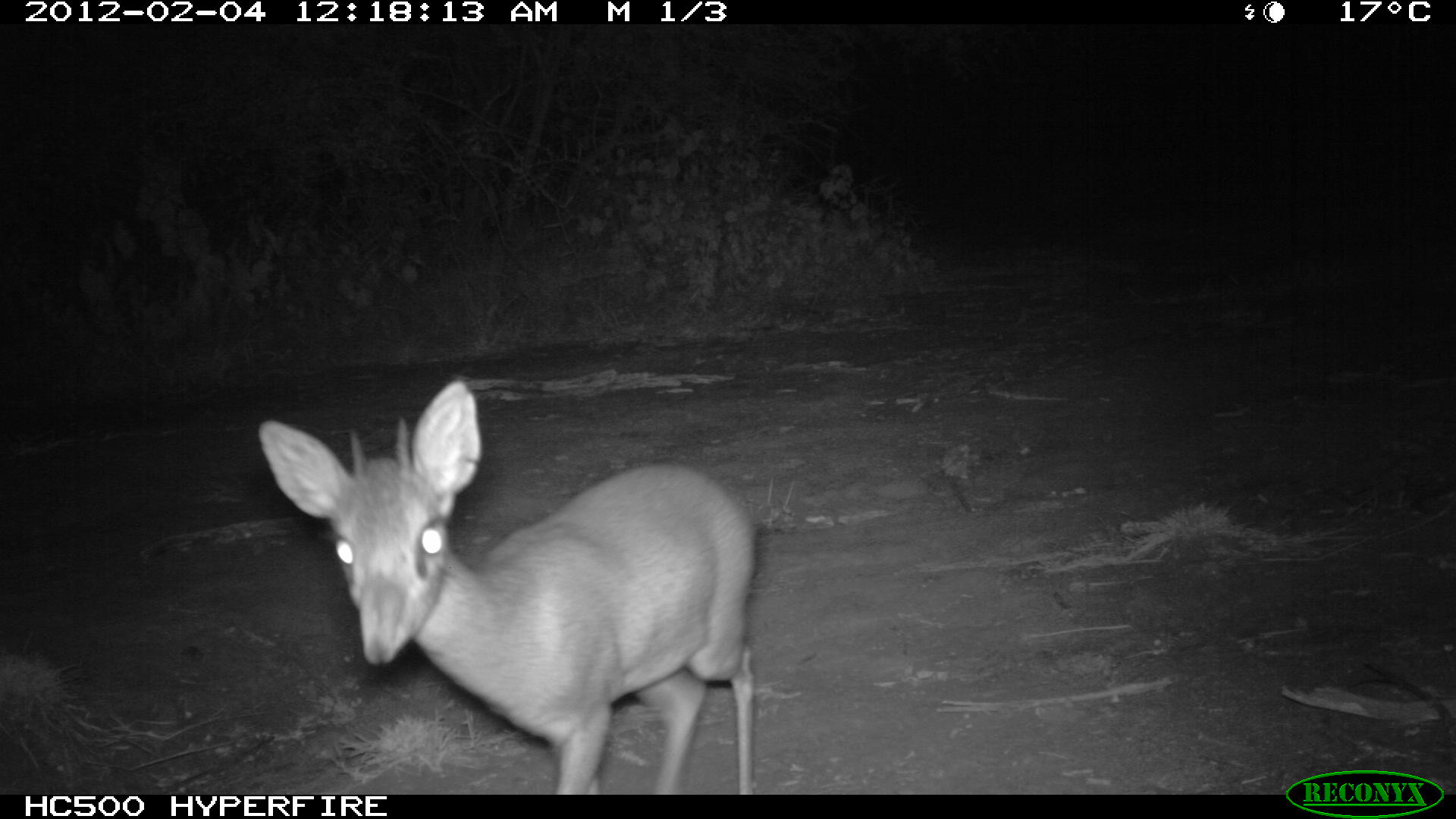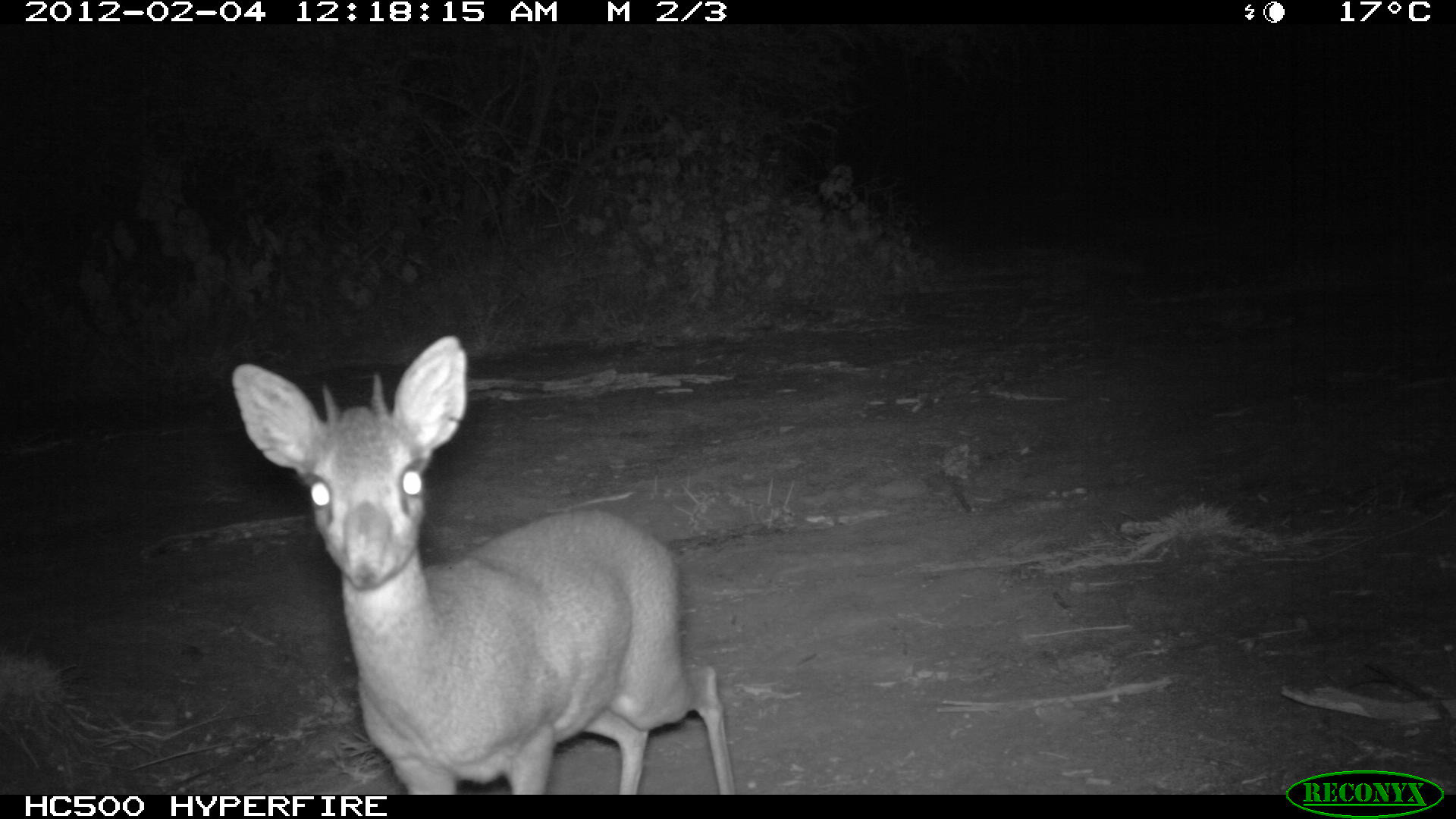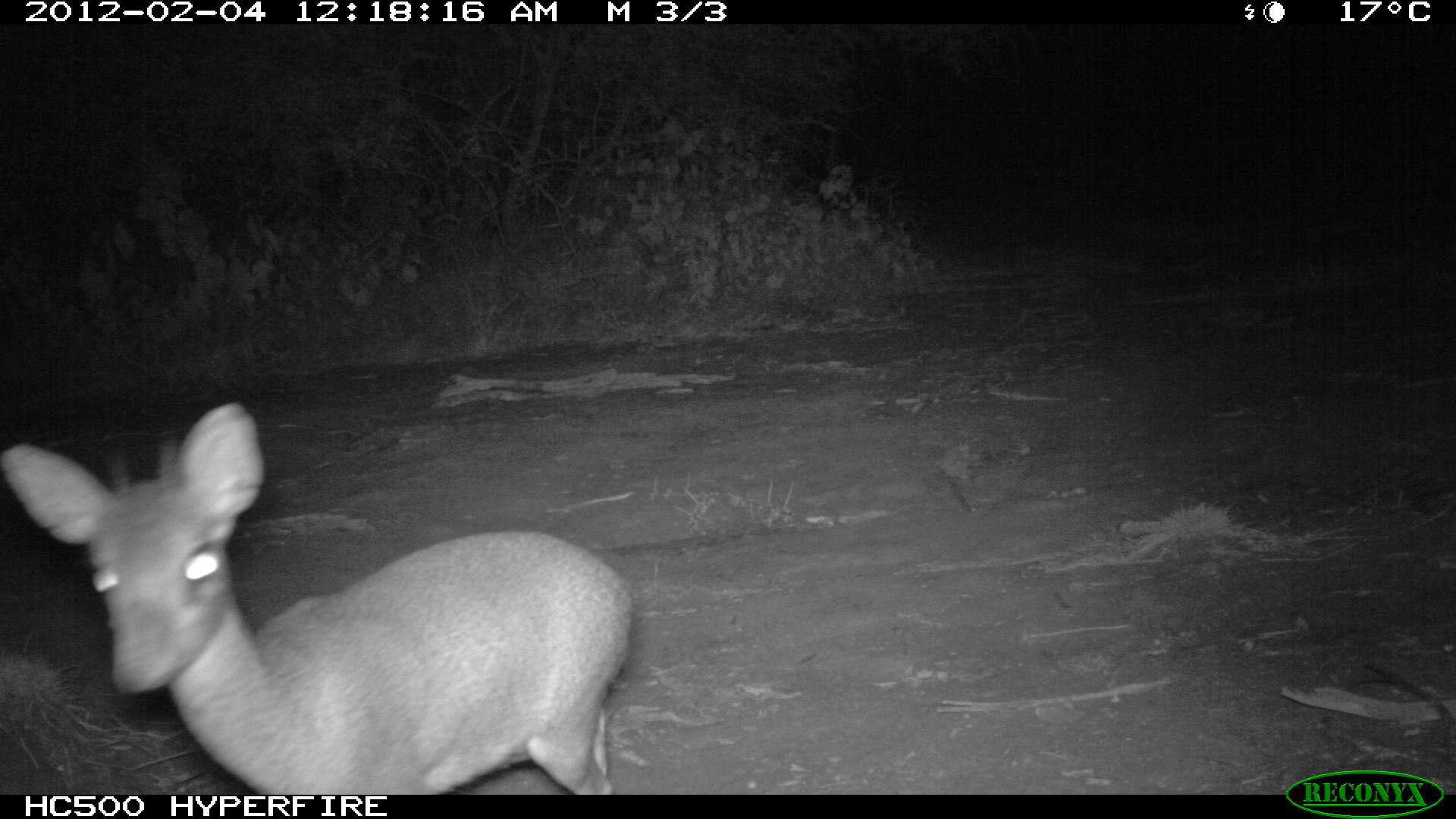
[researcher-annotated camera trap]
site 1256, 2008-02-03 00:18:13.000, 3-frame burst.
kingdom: Animalia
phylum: Chordata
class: Mammalia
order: Artiodactyla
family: Bovidae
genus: Madoqua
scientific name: Madoqua guentheri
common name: günther's dik-dik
Madoqua guentheri (günther's dik-dik), count 1.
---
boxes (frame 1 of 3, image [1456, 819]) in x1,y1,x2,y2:
madoqua guentheri: 249,373,766,793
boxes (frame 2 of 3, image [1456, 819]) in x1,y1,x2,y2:
madoqua guentheri: 220,324,747,794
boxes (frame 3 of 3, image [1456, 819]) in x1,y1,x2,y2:
madoqua guentheri: 1,390,643,794